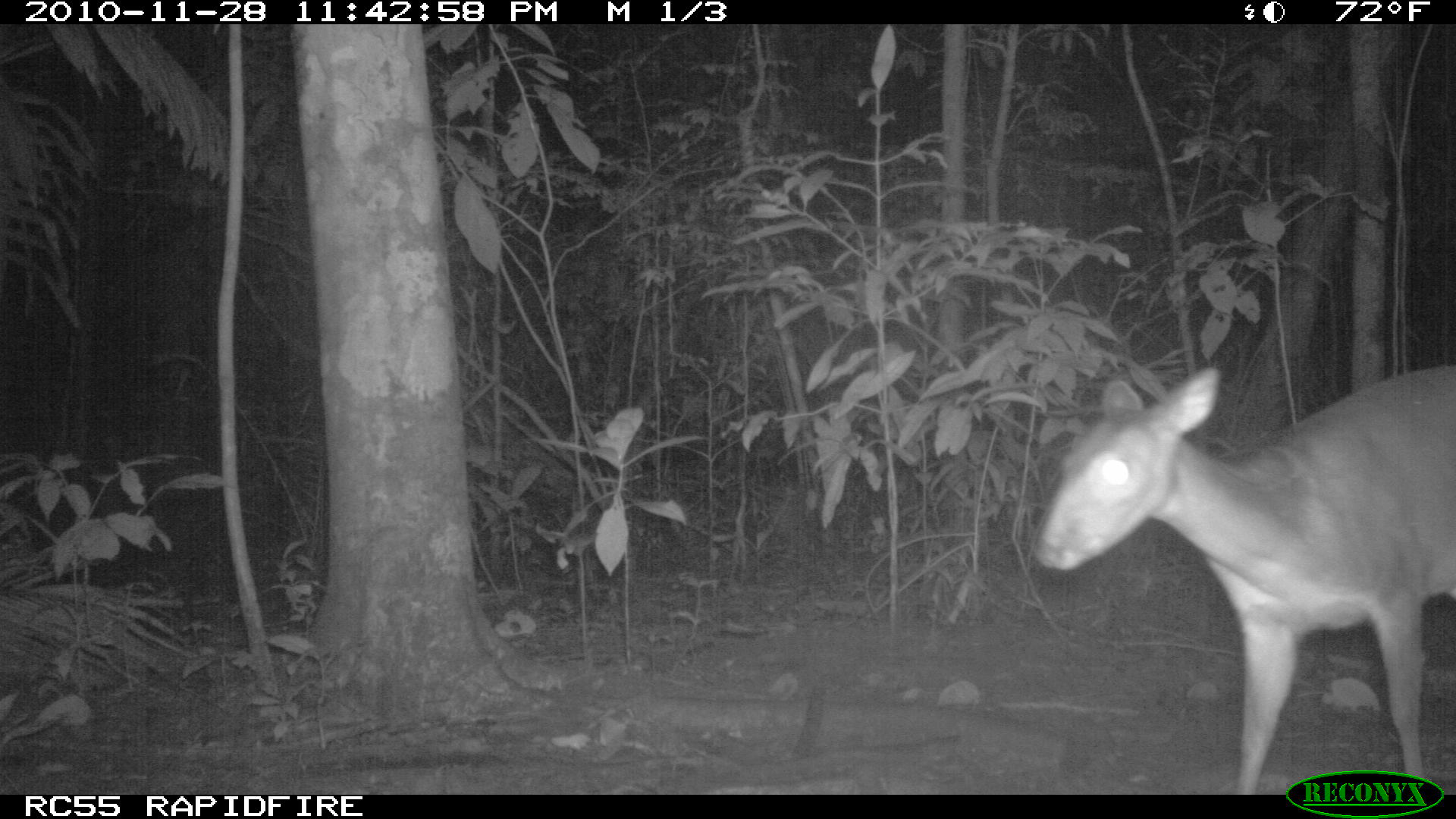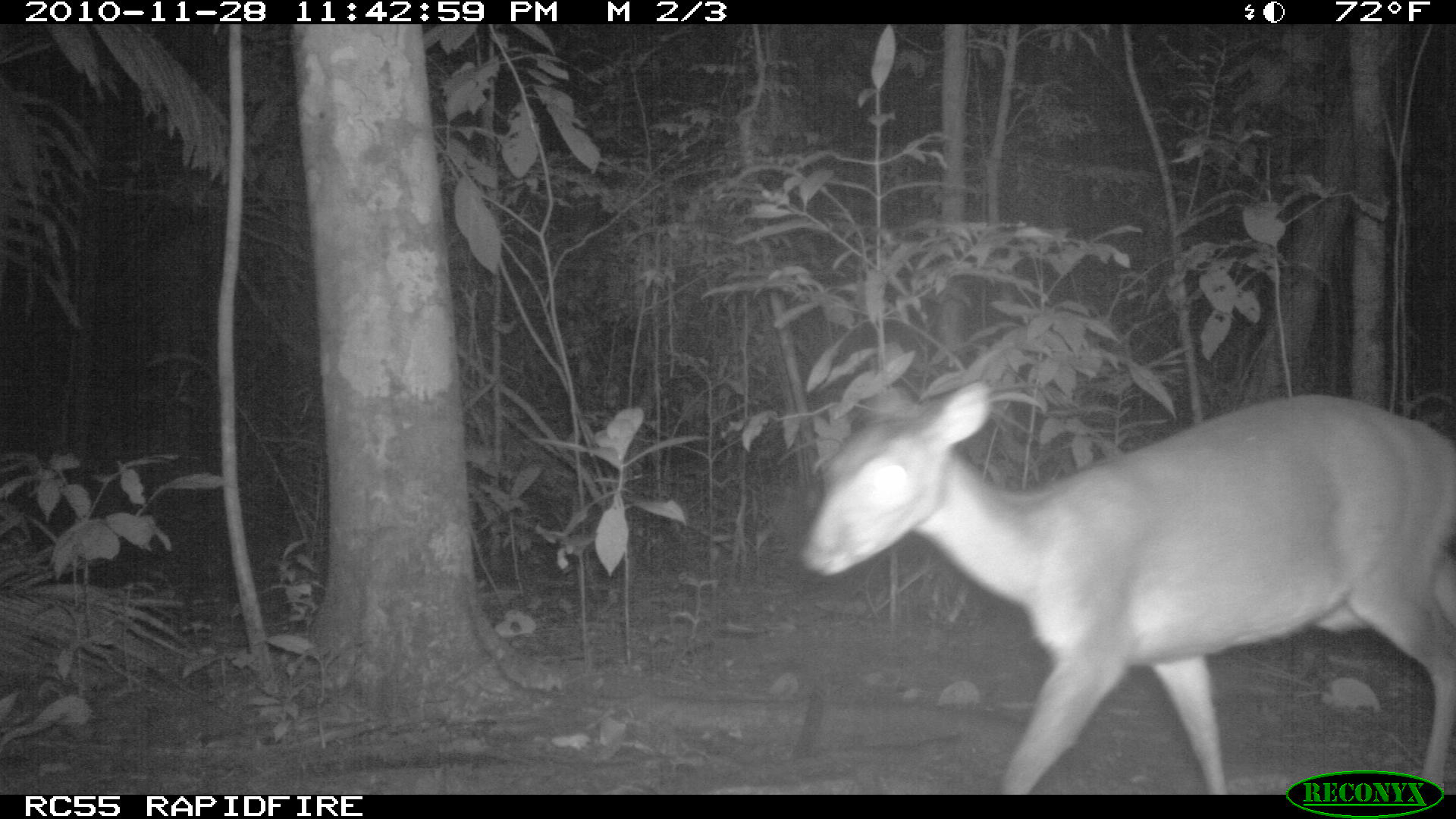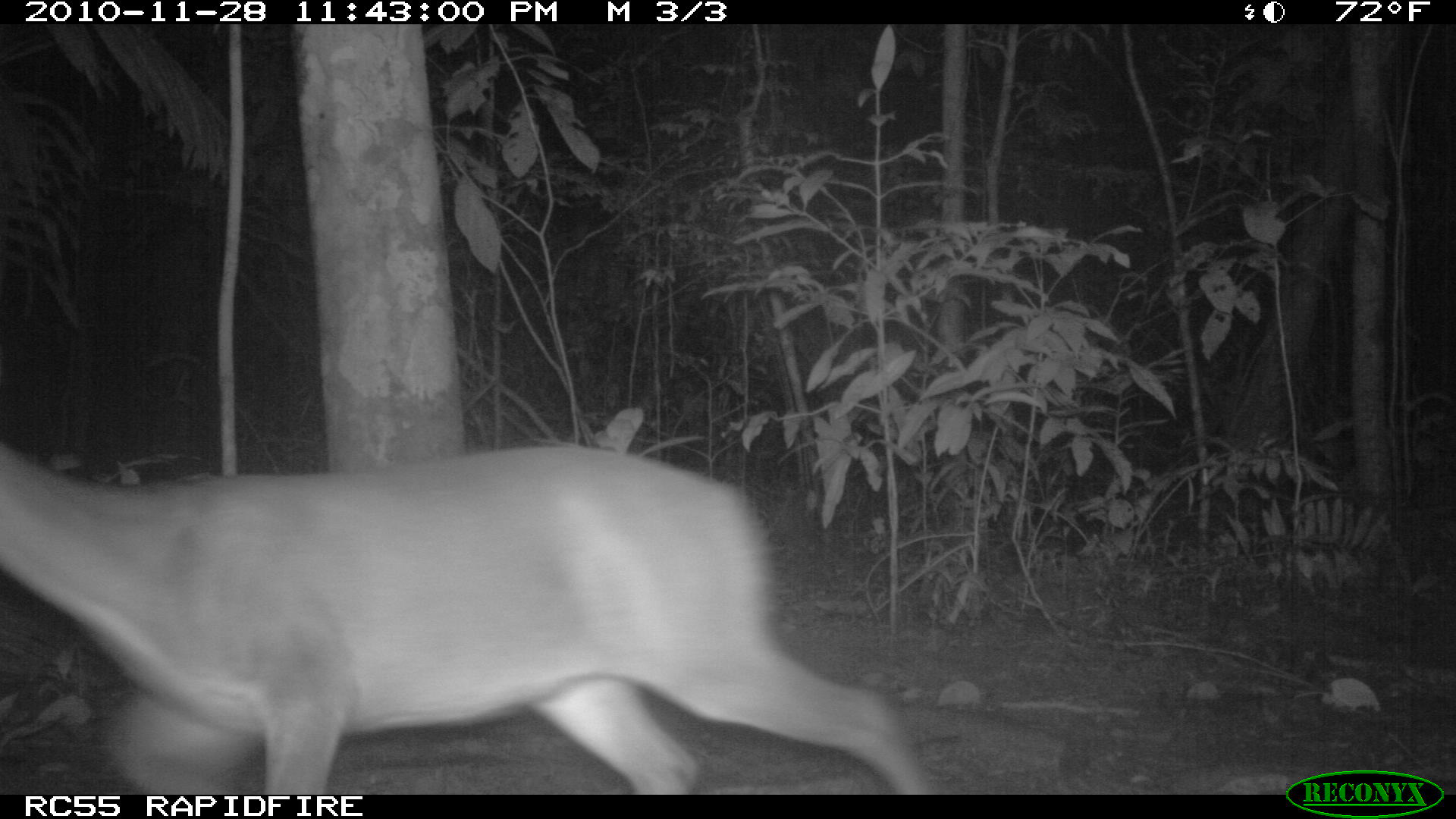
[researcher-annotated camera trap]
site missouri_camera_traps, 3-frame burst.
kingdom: Animalia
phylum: Chordata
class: Mammalia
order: Artiodactyla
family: Cervidae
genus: Mazama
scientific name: Mazama americana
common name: red brocket deer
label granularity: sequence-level